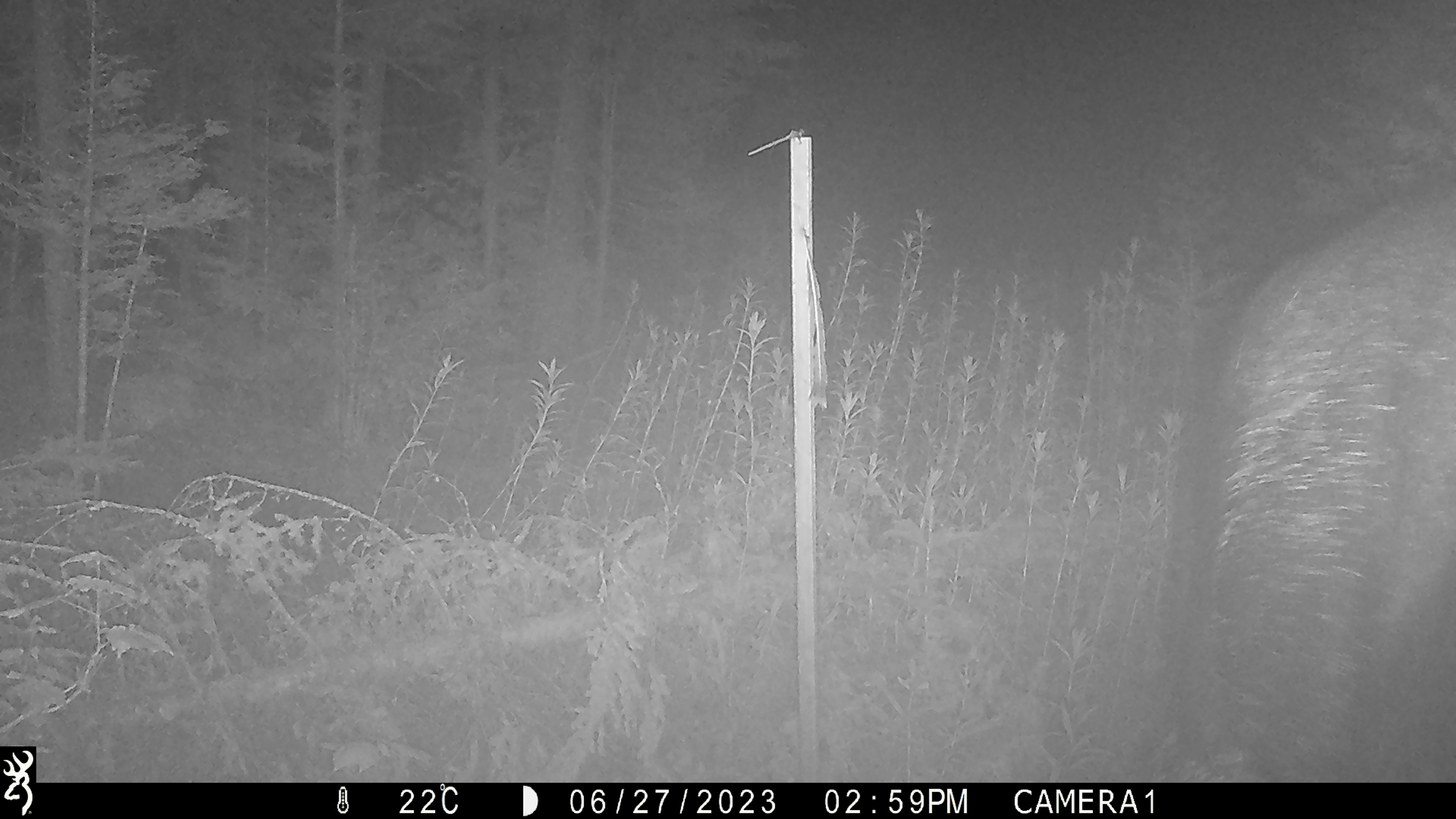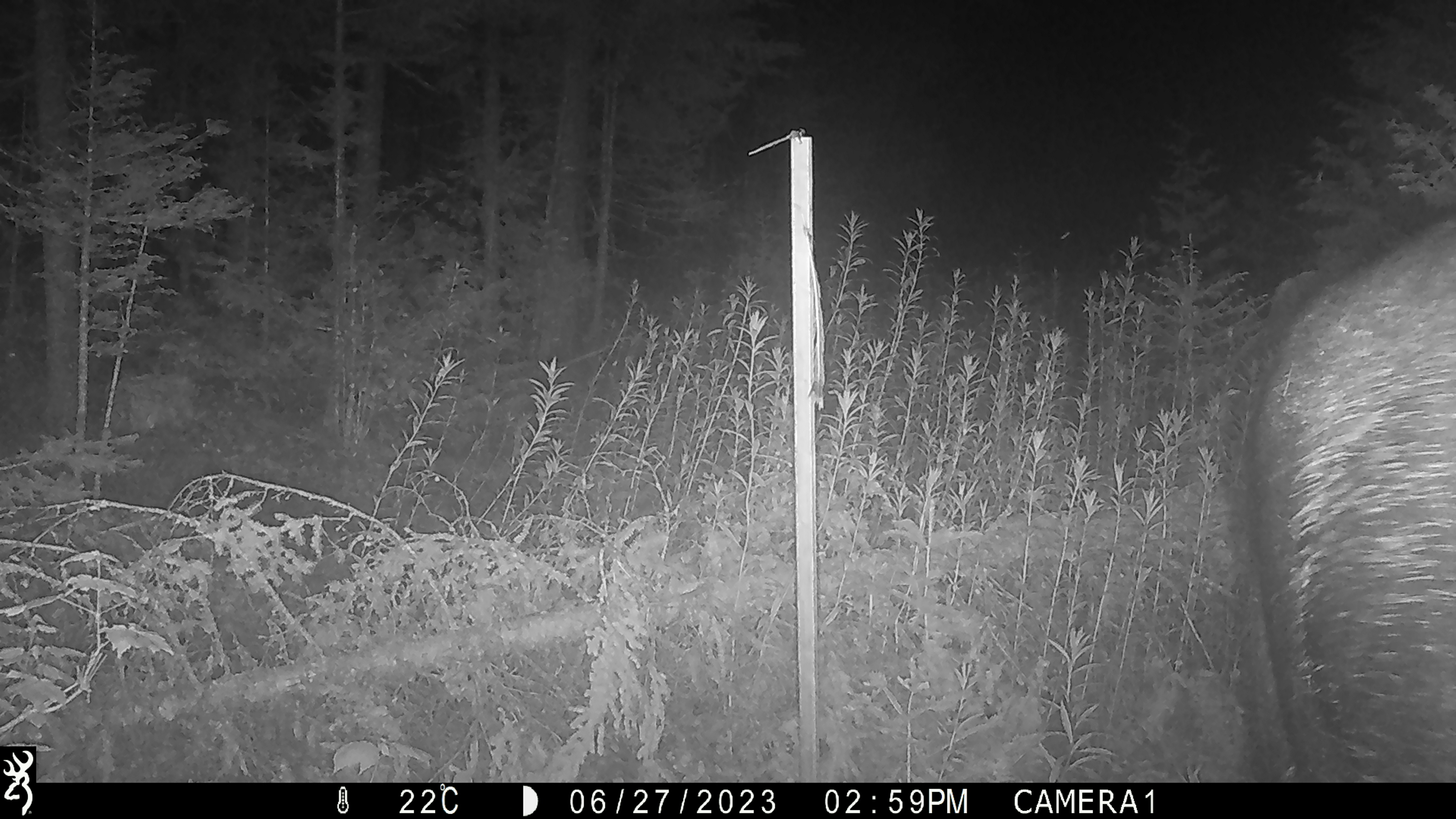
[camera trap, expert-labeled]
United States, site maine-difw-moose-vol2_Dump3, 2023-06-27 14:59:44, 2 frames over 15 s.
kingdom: Animalia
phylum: Chordata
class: Mammalia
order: Artiodactyla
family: Cervidae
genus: Alces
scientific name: Alces alces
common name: moose